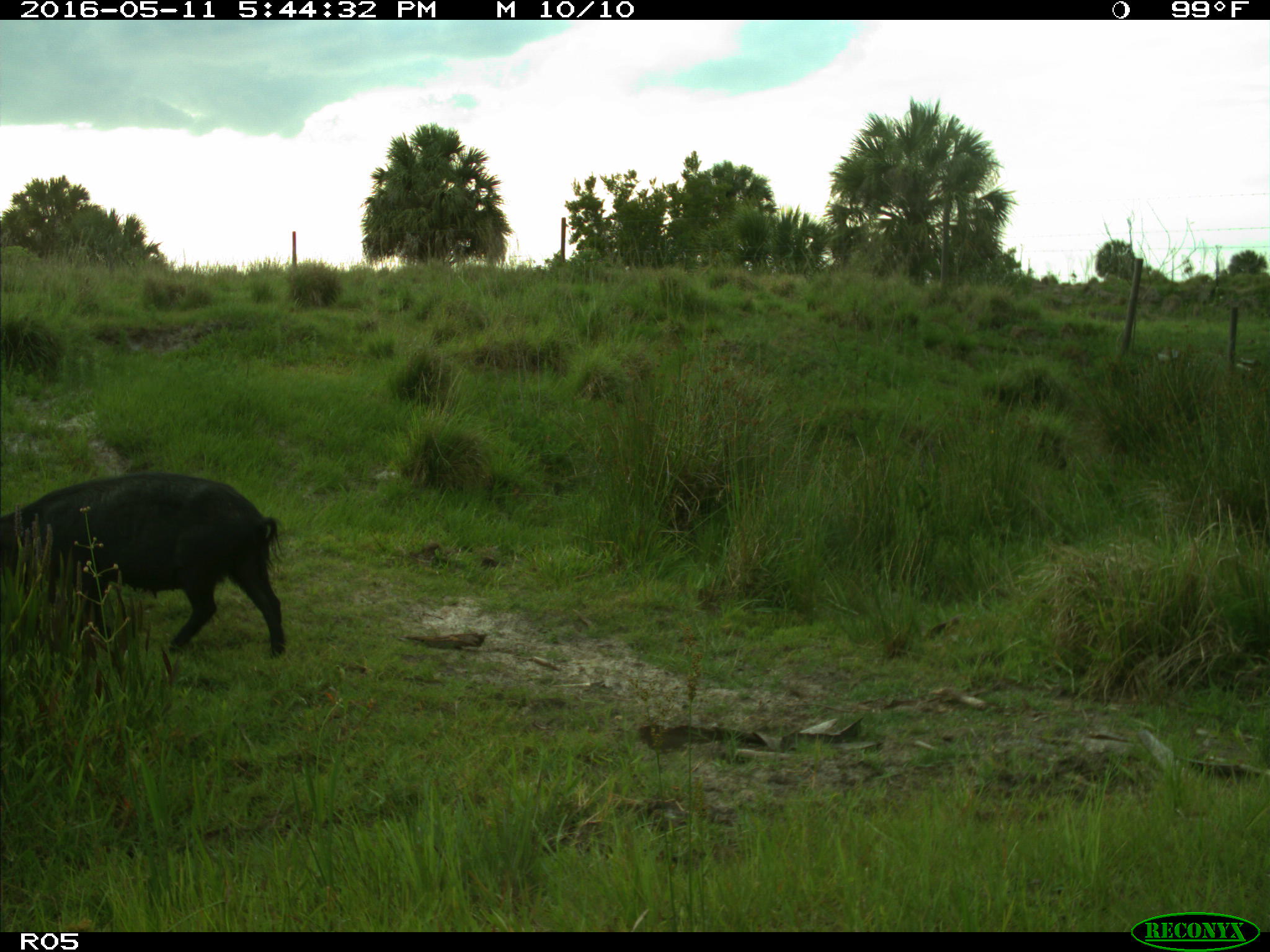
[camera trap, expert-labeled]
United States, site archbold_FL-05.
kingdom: Animalia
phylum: Chordata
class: Mammalia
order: Artiodactyla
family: Suidae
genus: Sus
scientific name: Sus scrofa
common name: wild boar